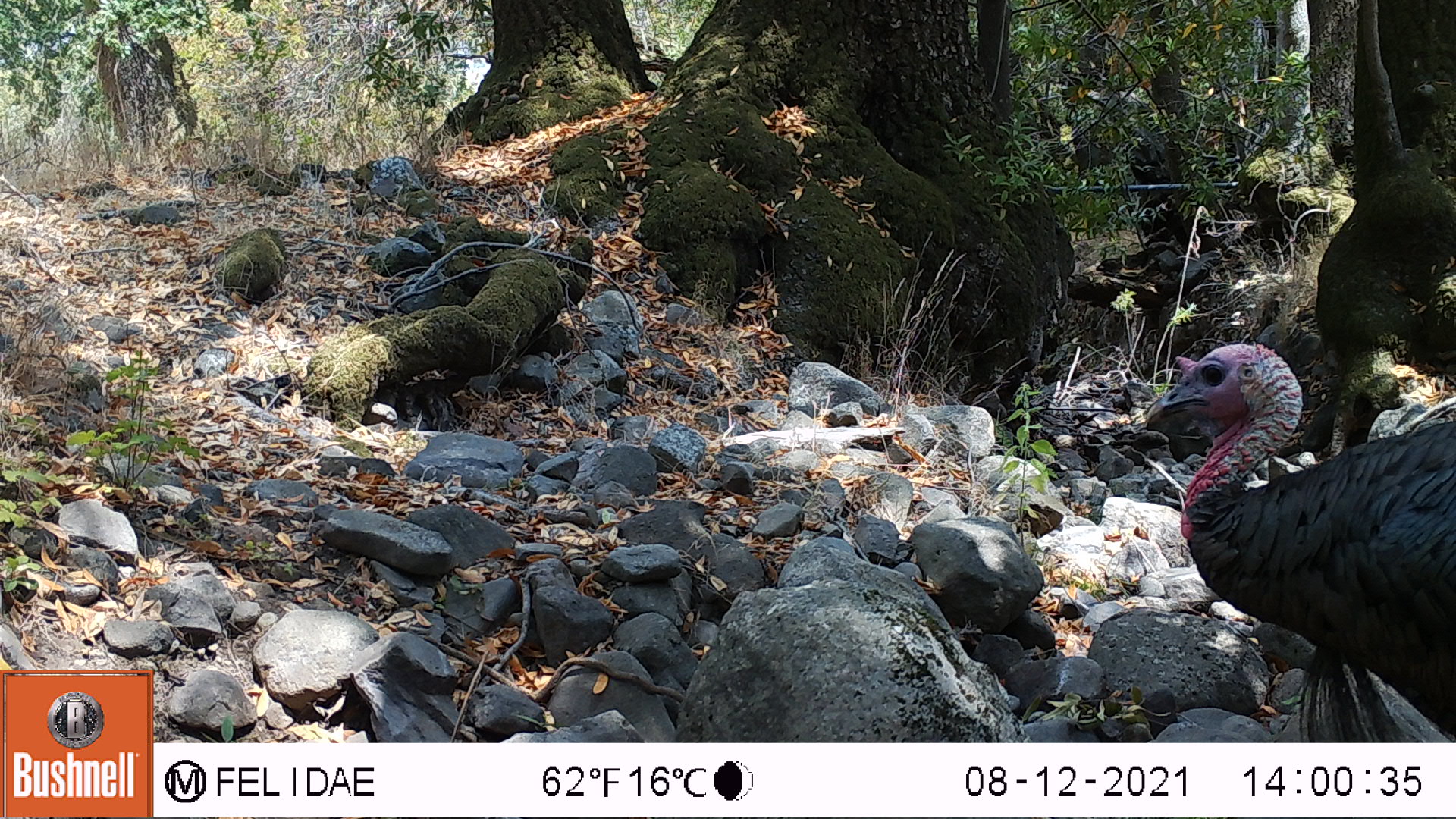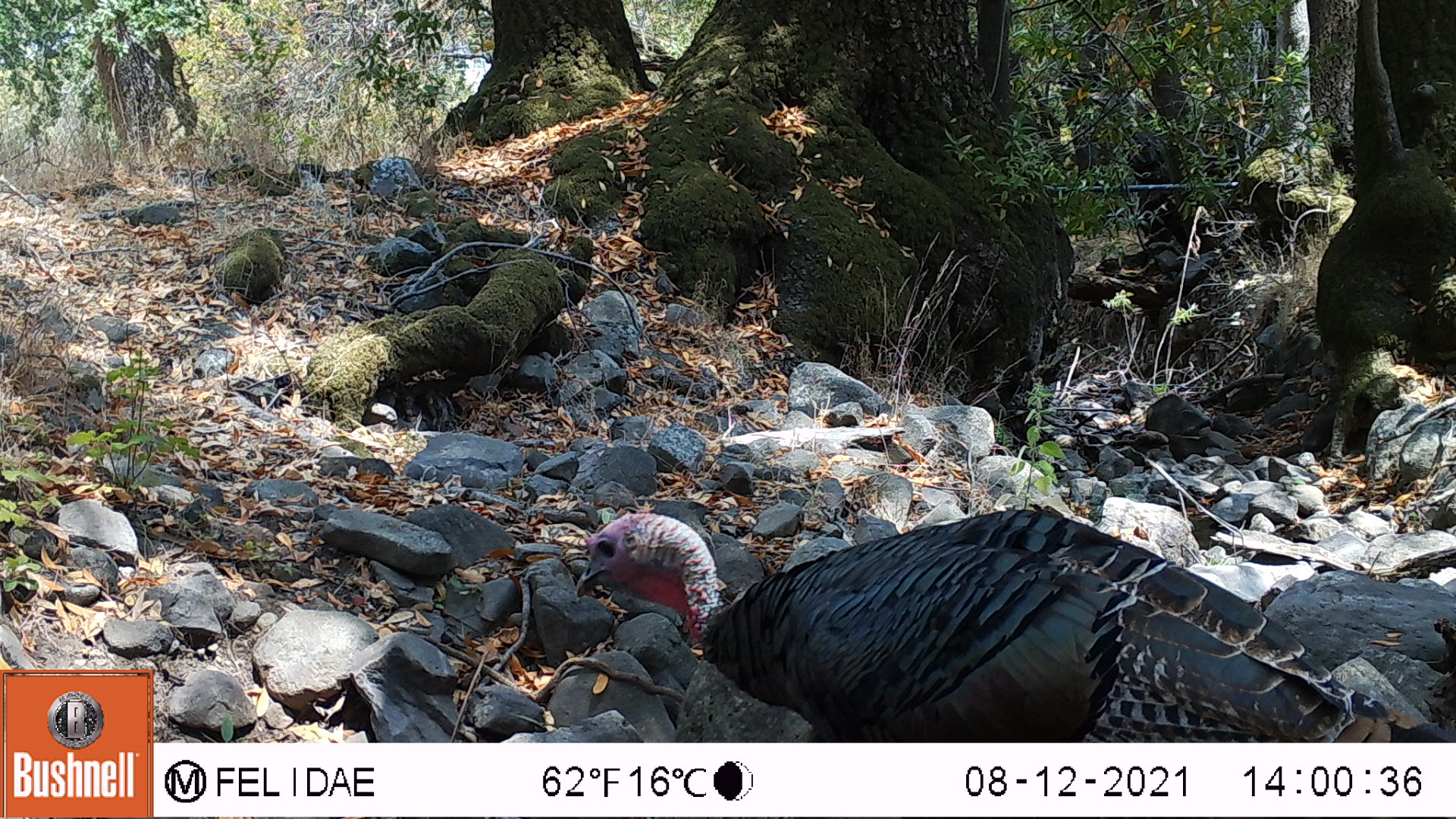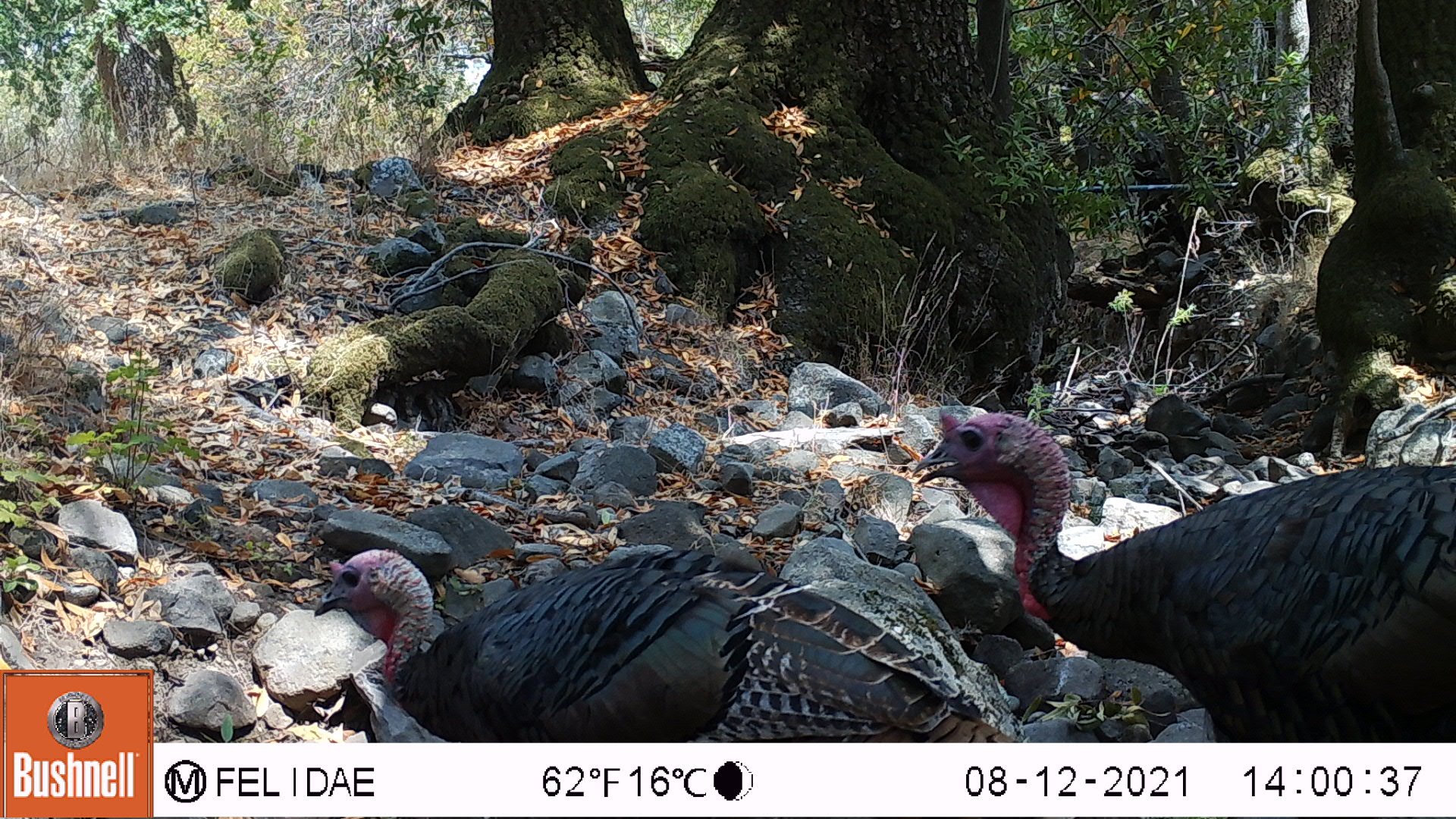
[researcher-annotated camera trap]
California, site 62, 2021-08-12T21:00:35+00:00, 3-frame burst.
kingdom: Animalia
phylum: Chordata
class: Aves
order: Galliformes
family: Phasianidae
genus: Meleagris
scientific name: Meleagris gallopavo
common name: turkey